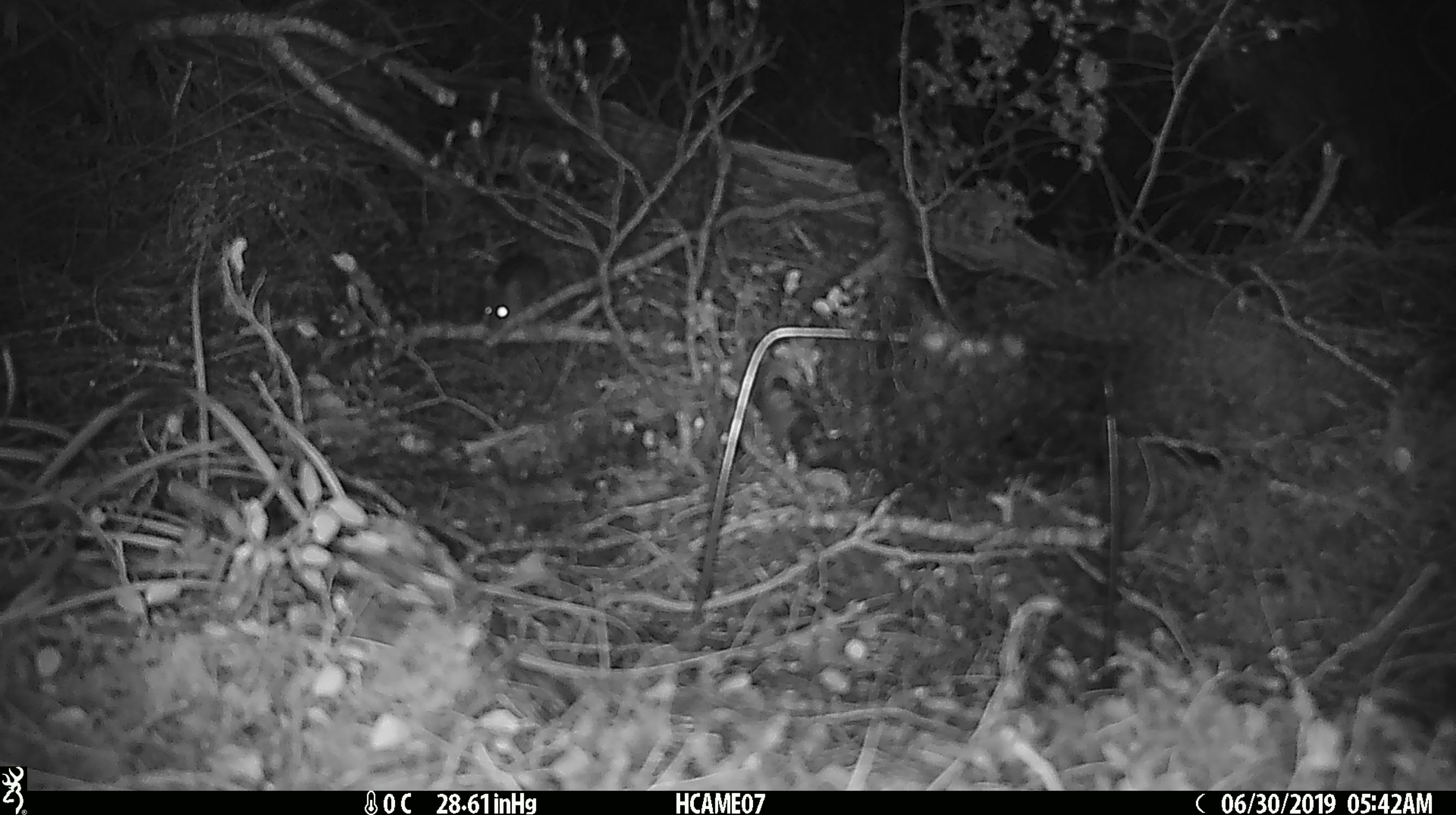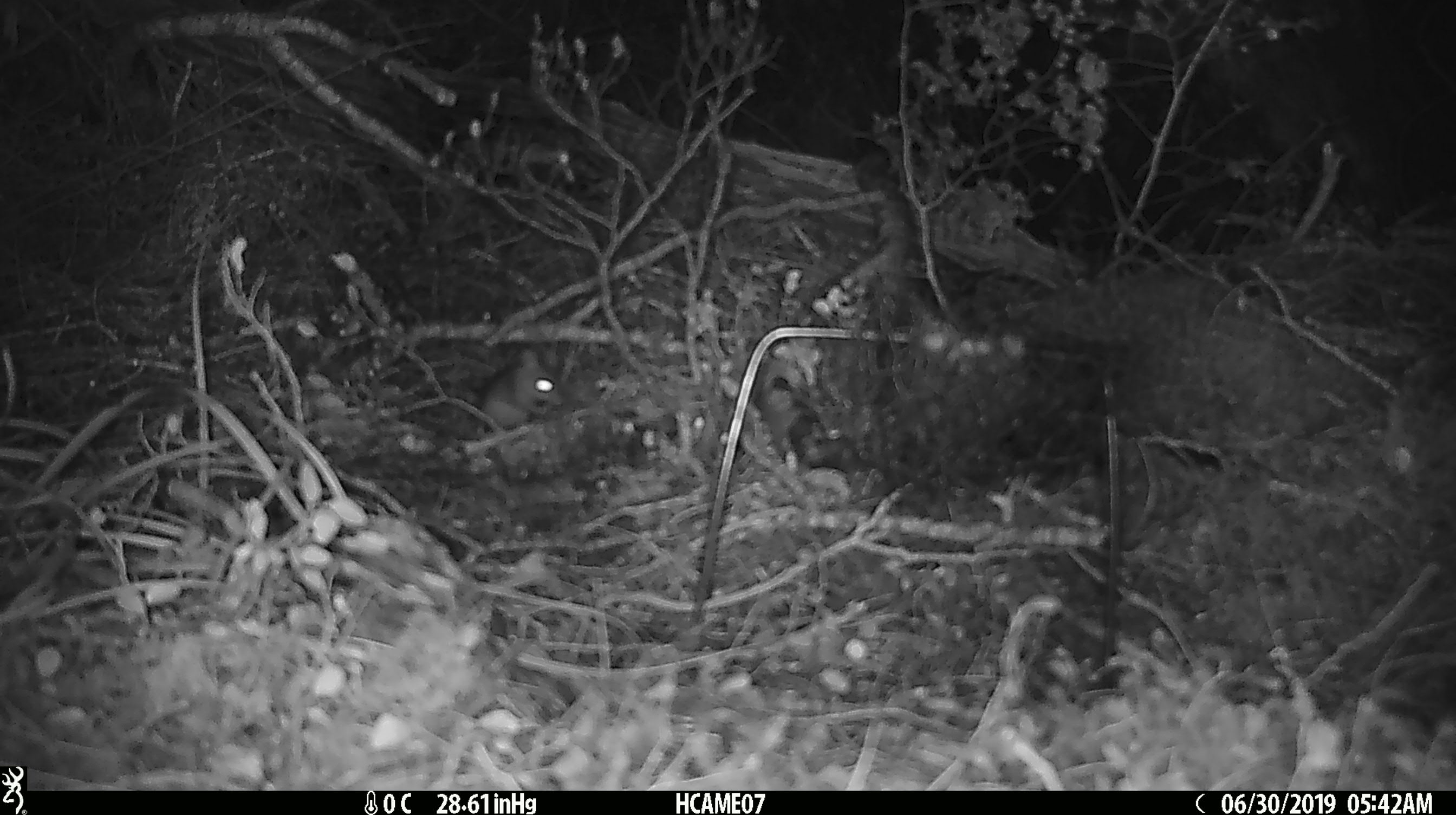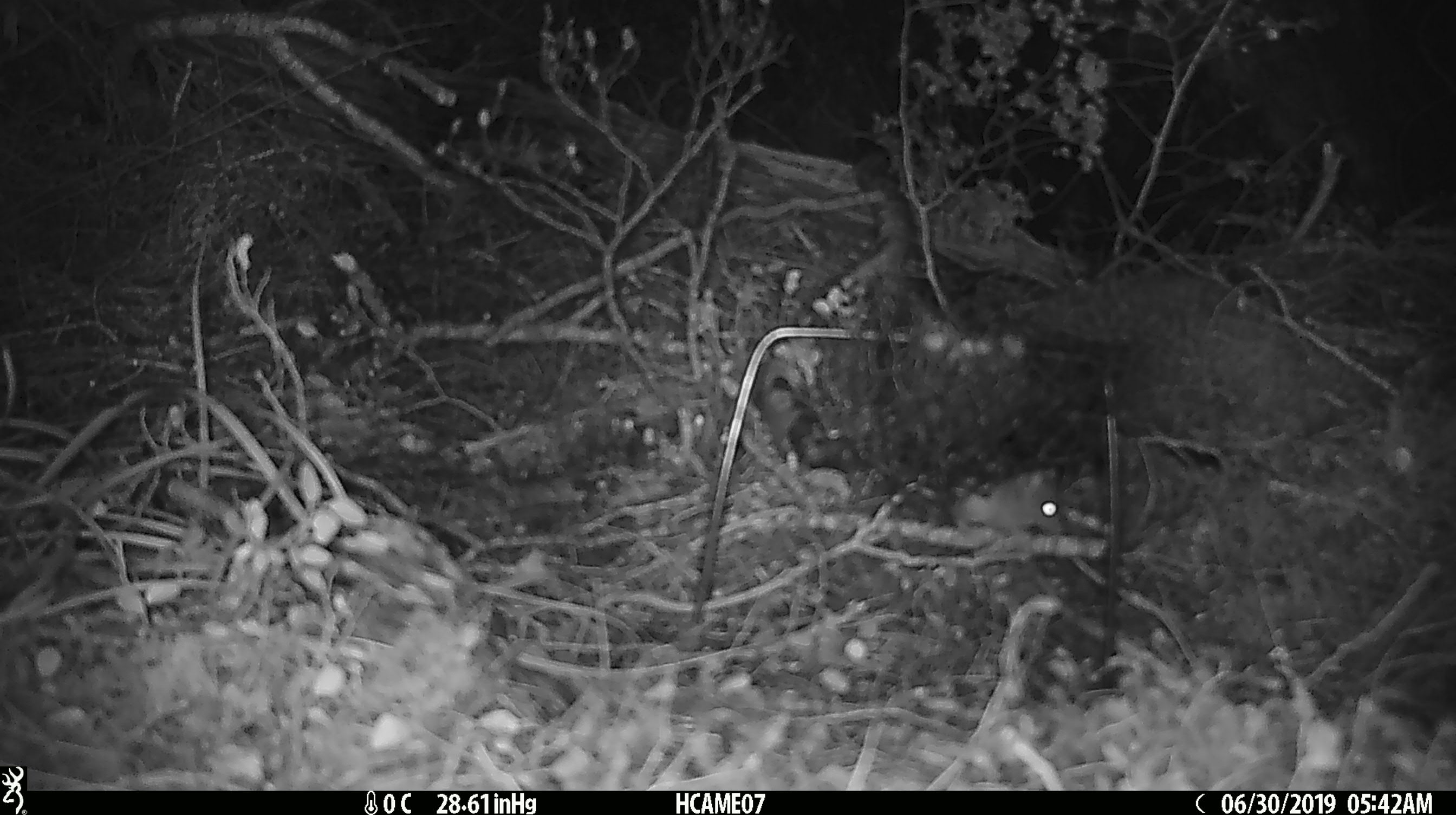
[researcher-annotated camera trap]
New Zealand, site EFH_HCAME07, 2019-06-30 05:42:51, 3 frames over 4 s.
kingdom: Animalia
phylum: Chordata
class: Mammalia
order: Rodentia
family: Muridae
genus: Mus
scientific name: Mus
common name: mouse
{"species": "mouse (Mus)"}